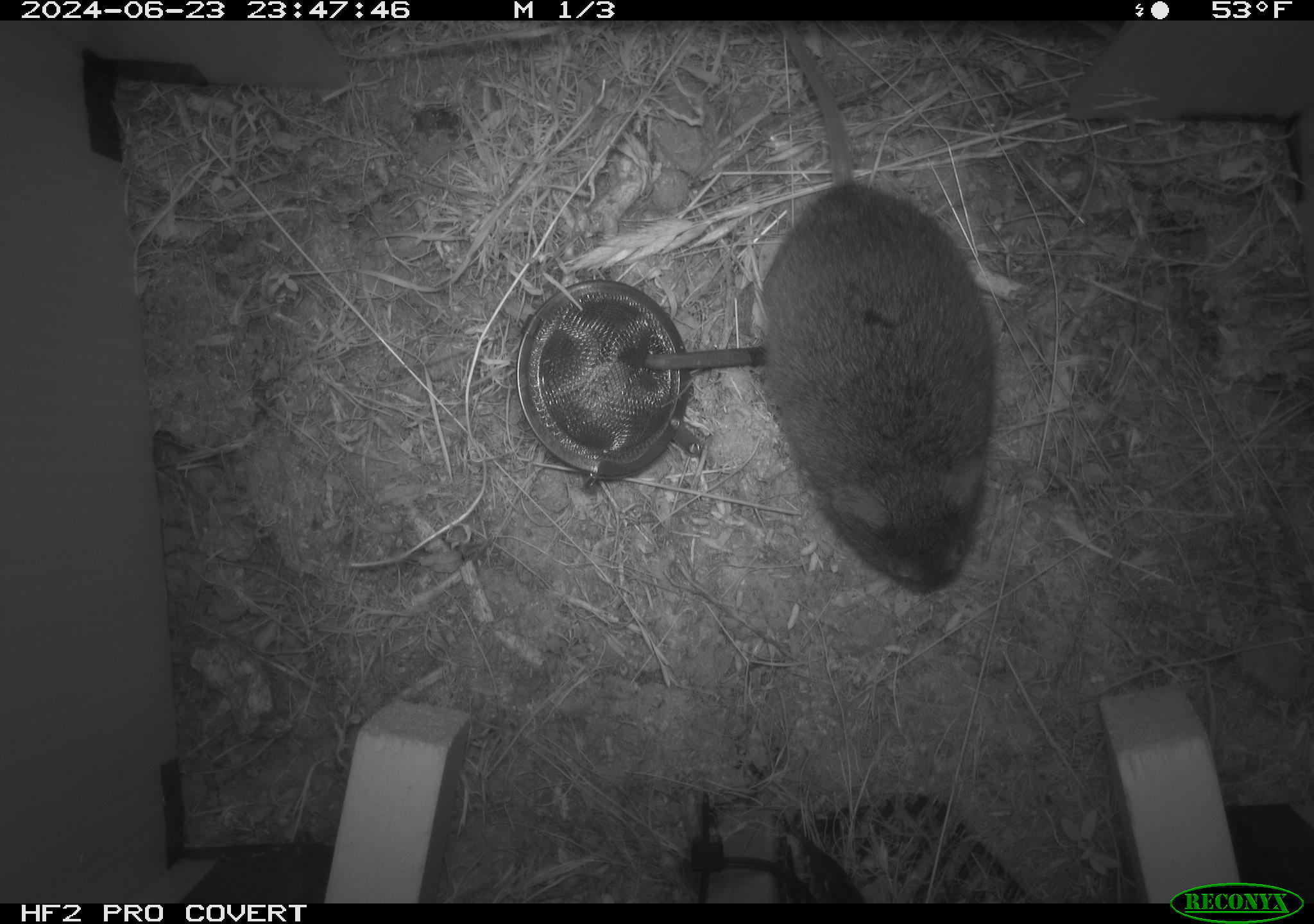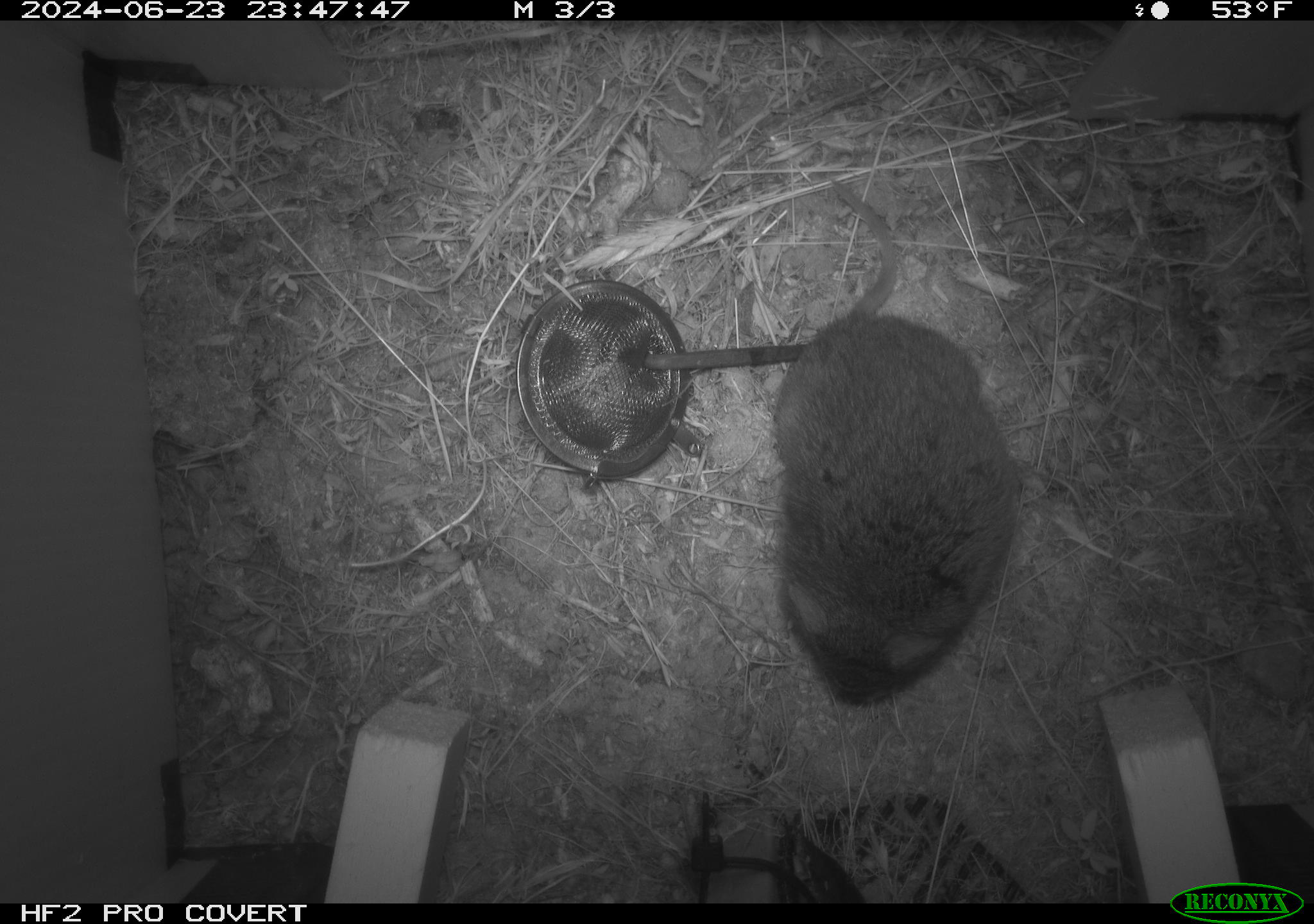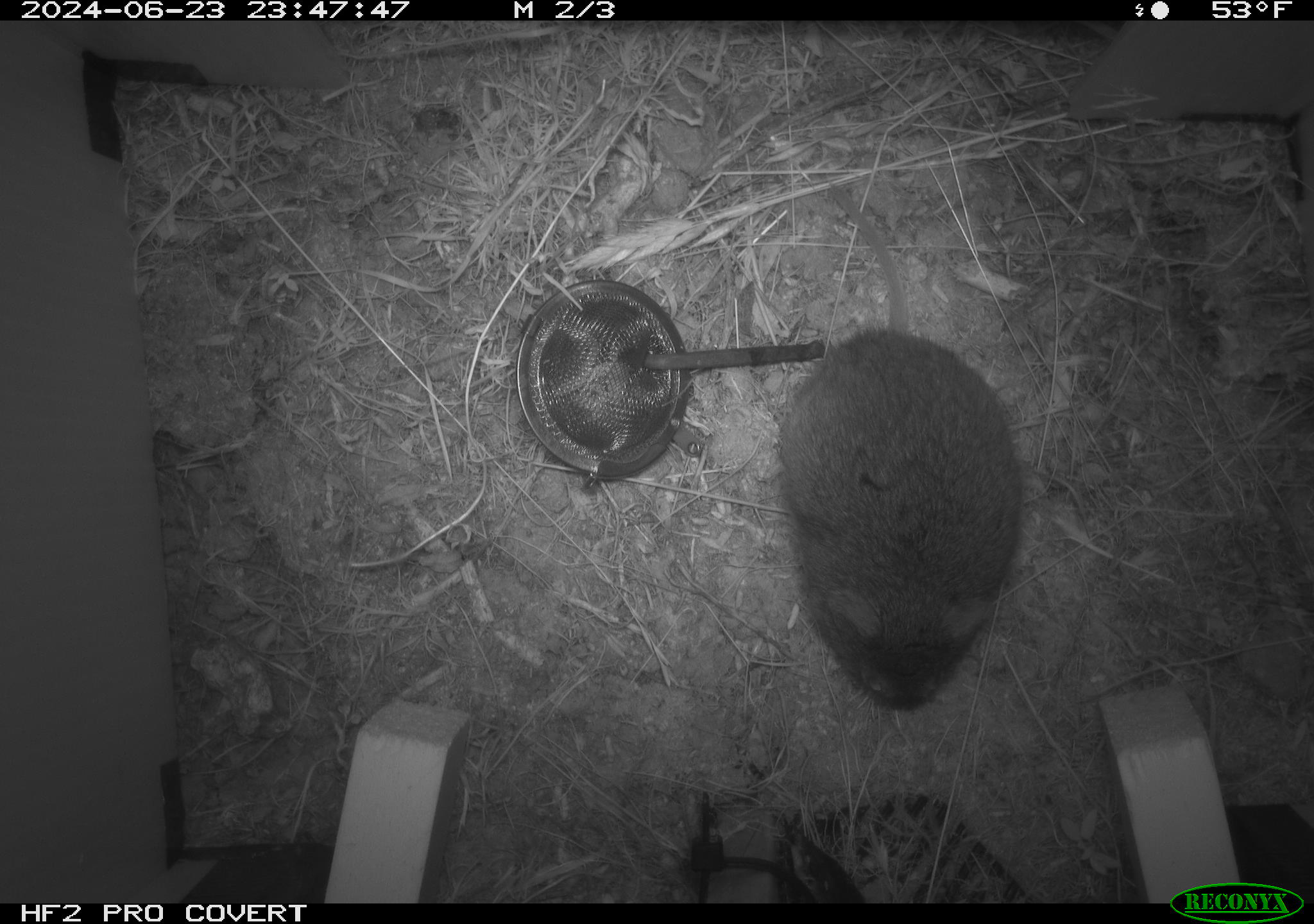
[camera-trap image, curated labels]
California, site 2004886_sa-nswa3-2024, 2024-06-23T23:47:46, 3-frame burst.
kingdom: Animalia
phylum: Chordata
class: Mammalia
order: Rodentia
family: Cricetidae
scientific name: Arvicolinae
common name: voles, lemmings, and muskrats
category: arvicolinae subfamily